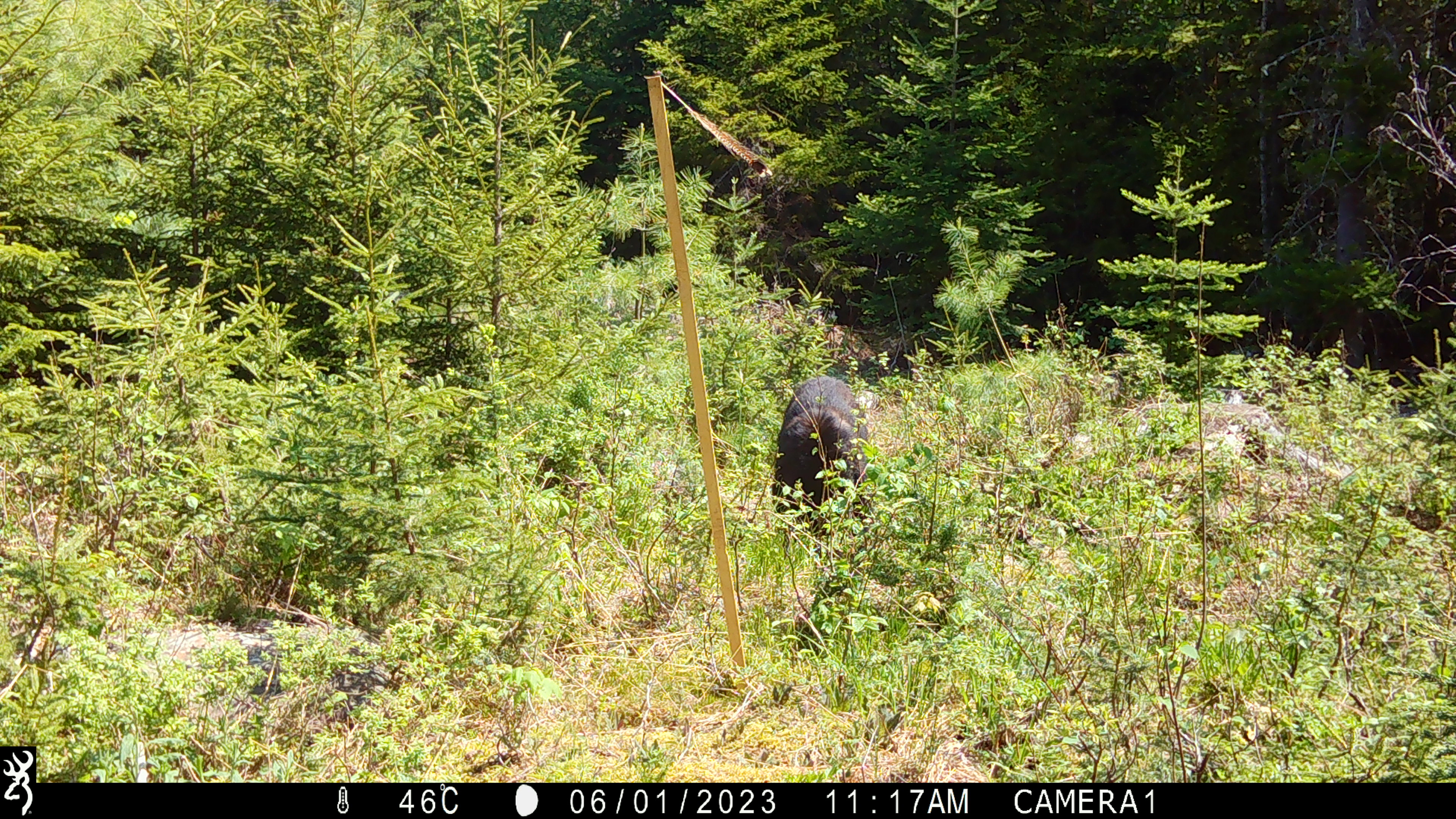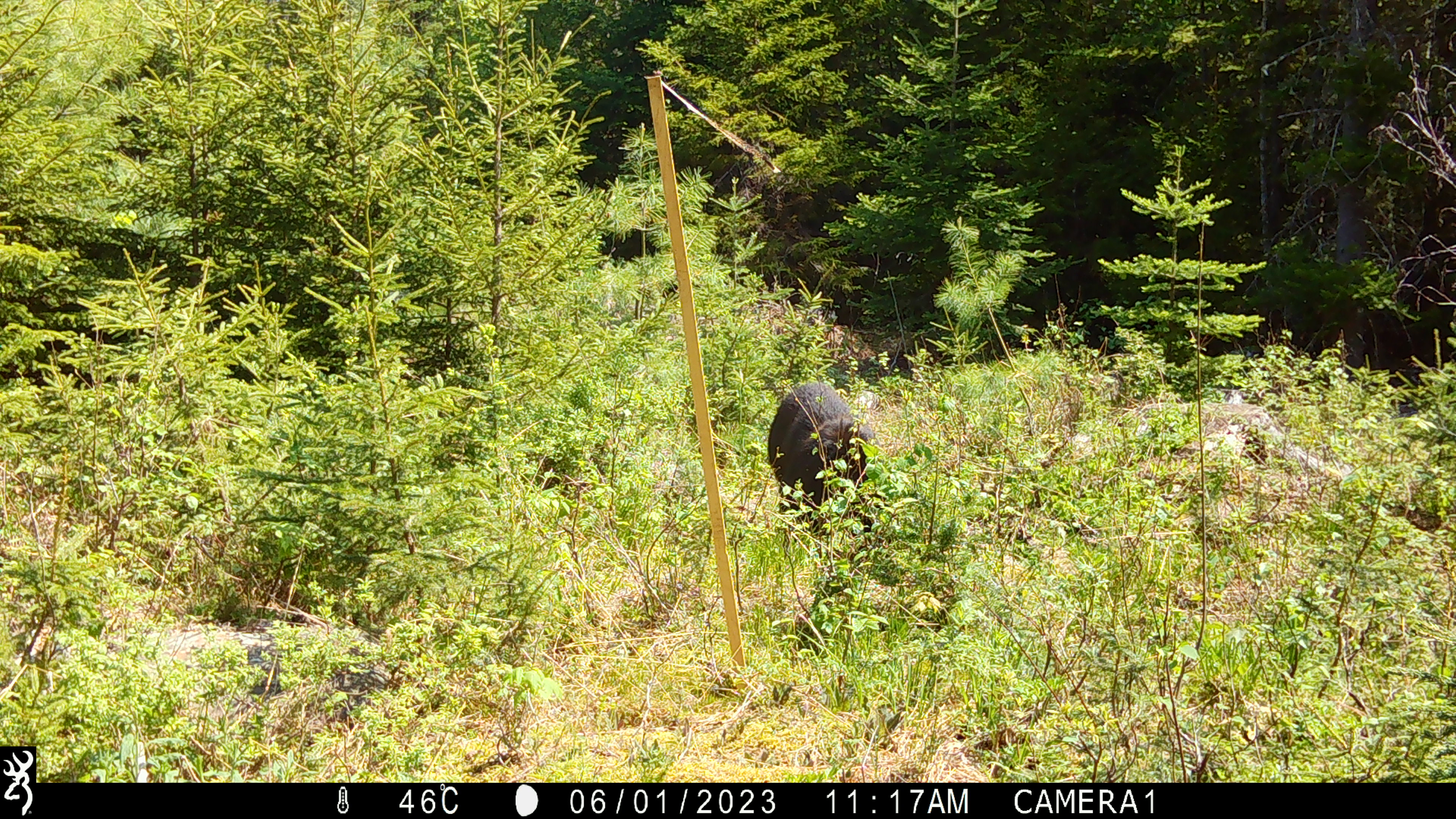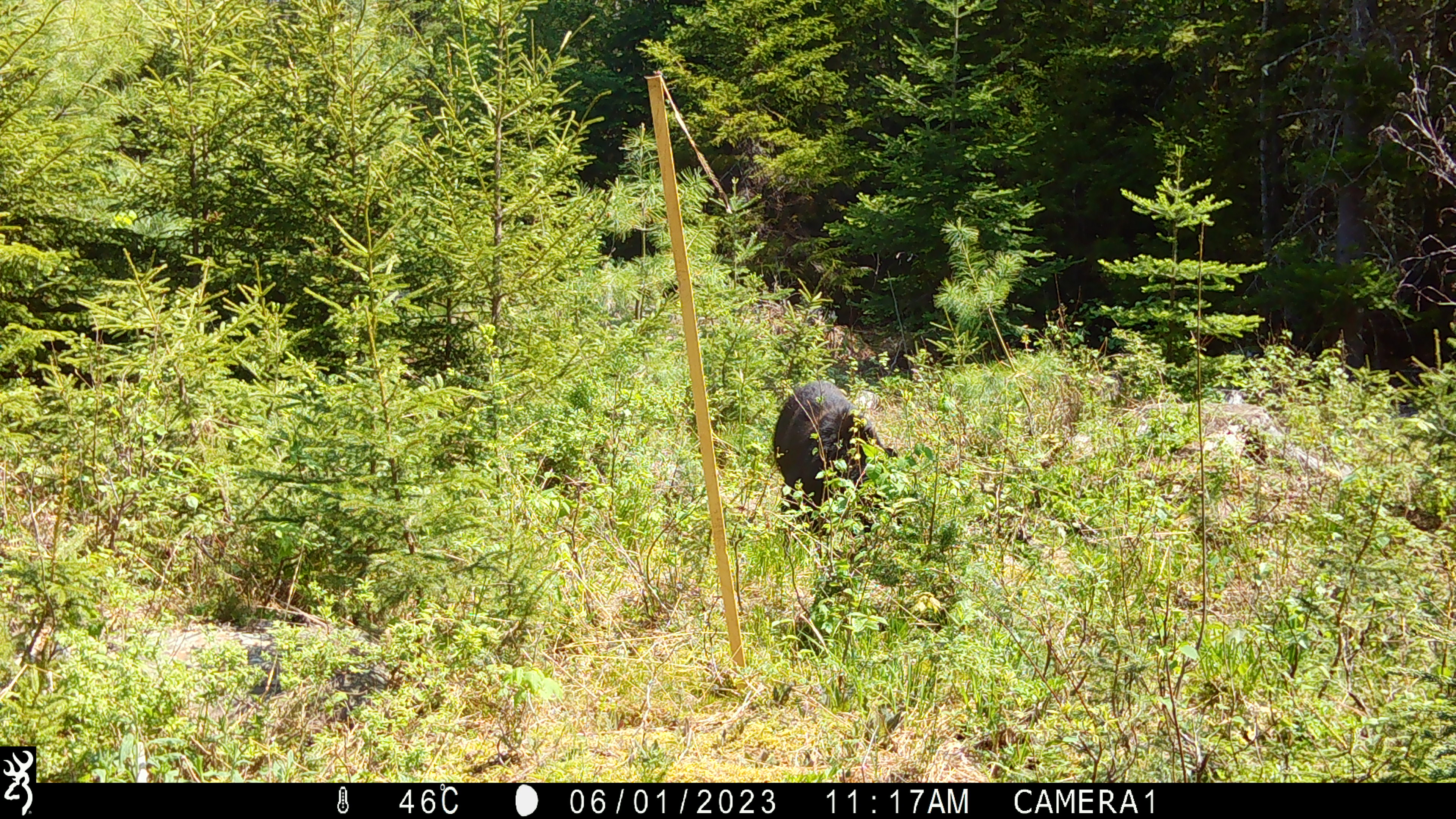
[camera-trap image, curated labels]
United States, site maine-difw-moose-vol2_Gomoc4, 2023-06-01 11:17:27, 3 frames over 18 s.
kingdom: Animalia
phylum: Chordata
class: Mammalia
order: Carnivora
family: Ursidae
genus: Ursus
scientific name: Ursus americanus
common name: black bear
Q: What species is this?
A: Black bear (Ursus americanus).